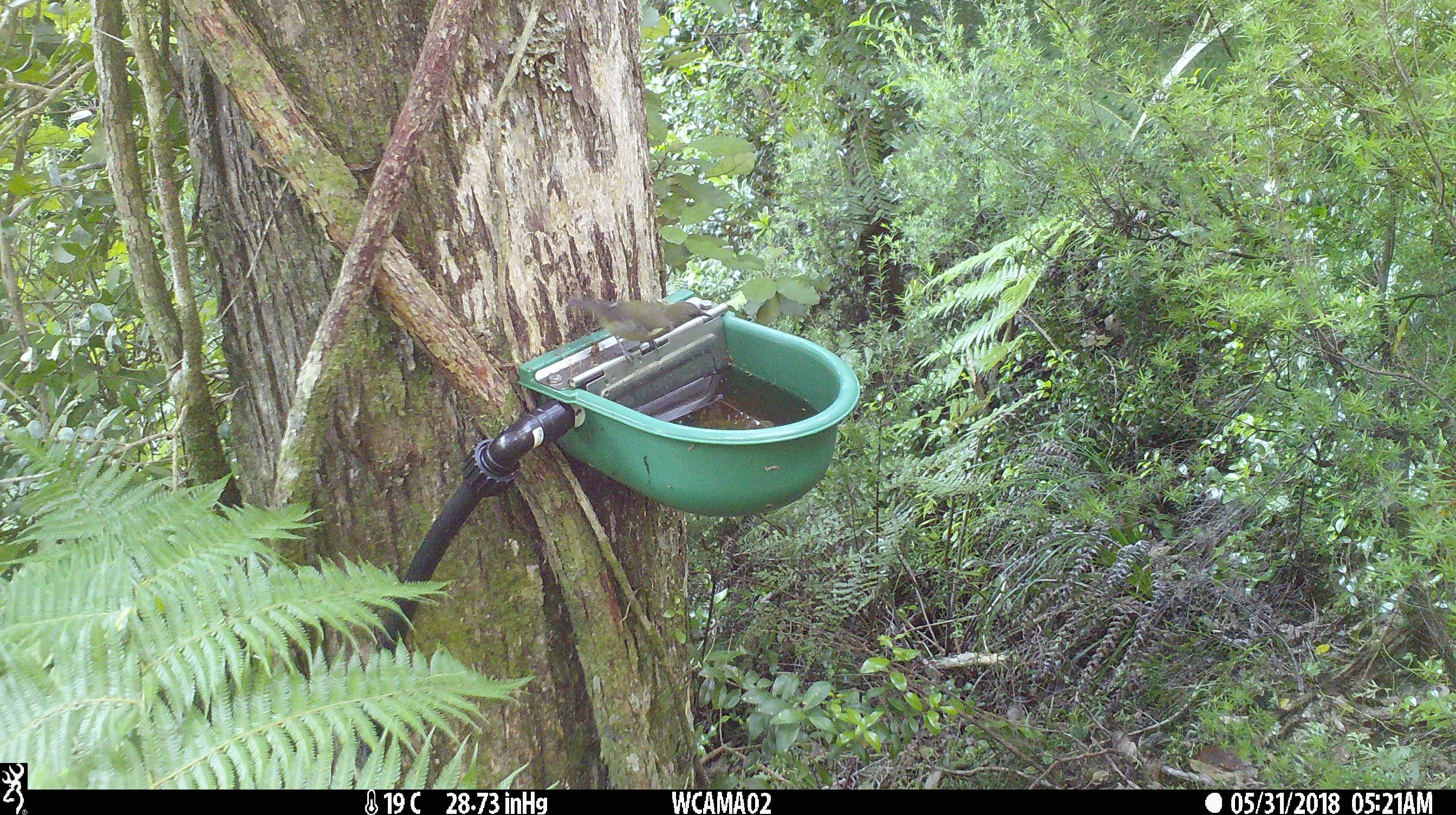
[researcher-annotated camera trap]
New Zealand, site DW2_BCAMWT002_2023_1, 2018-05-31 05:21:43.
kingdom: Animalia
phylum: Chordata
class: Aves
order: Passeriformes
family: Meliphagidae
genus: Anthornis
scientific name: Anthornis melanura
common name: new zealand bellbird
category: bellbird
Bellbird (new zealand bellbird) (Anthornis melanura).